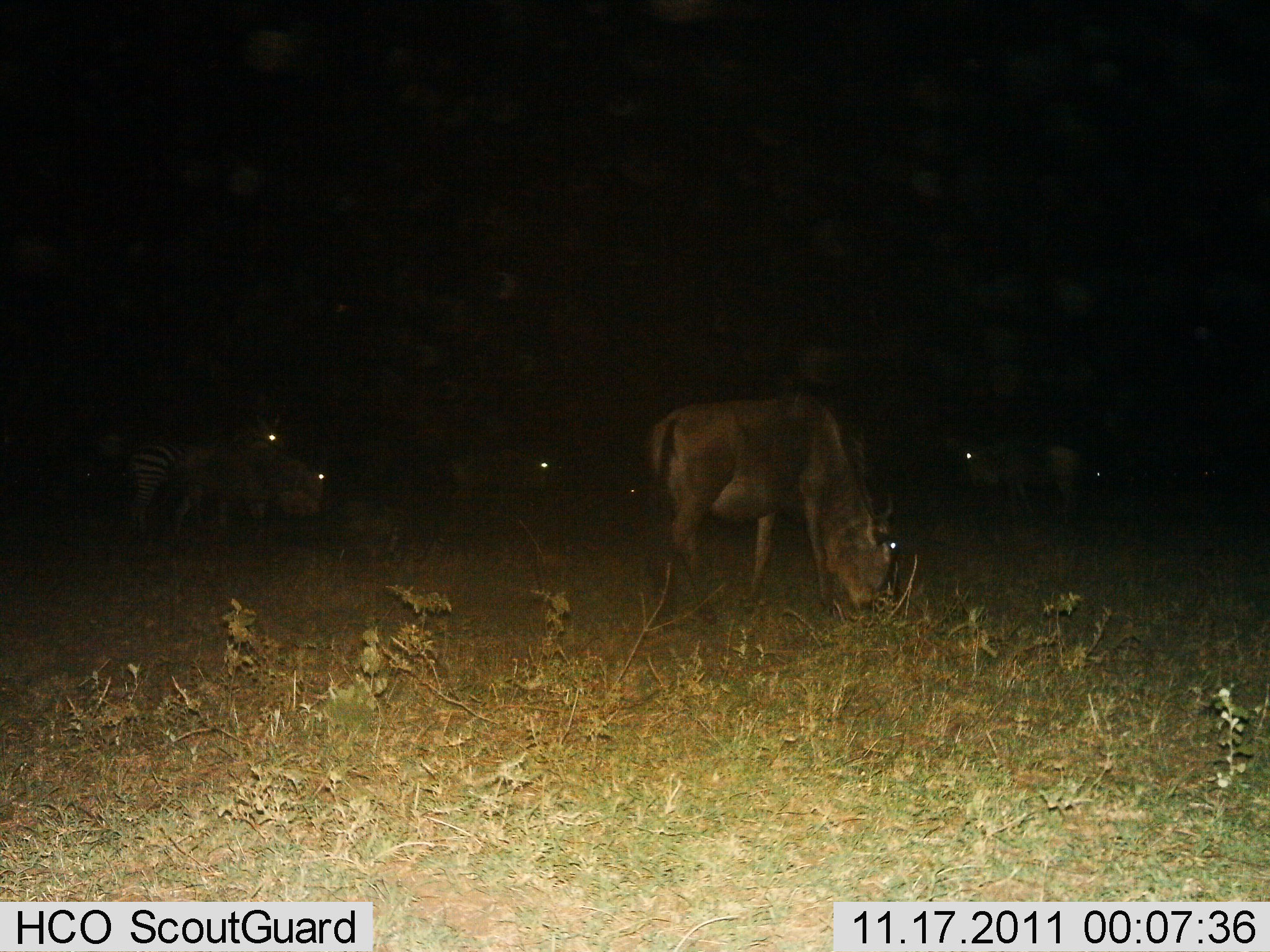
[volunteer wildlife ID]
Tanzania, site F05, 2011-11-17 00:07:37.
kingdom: Animalia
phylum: Chordata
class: Mammalia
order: Artiodactyla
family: Bovidae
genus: Connochaetes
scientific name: Connochaetes taurinus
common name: blue wildebeest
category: wildebeest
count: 4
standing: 43%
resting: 0%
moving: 7%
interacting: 0%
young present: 0%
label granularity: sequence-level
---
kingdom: Animalia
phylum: Chordata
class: Mammalia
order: Perissodactyla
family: Equidae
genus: Equus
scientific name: Equus quagga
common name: plains zebra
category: zebra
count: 1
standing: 80%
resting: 0%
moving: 0%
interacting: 0%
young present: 0%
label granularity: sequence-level